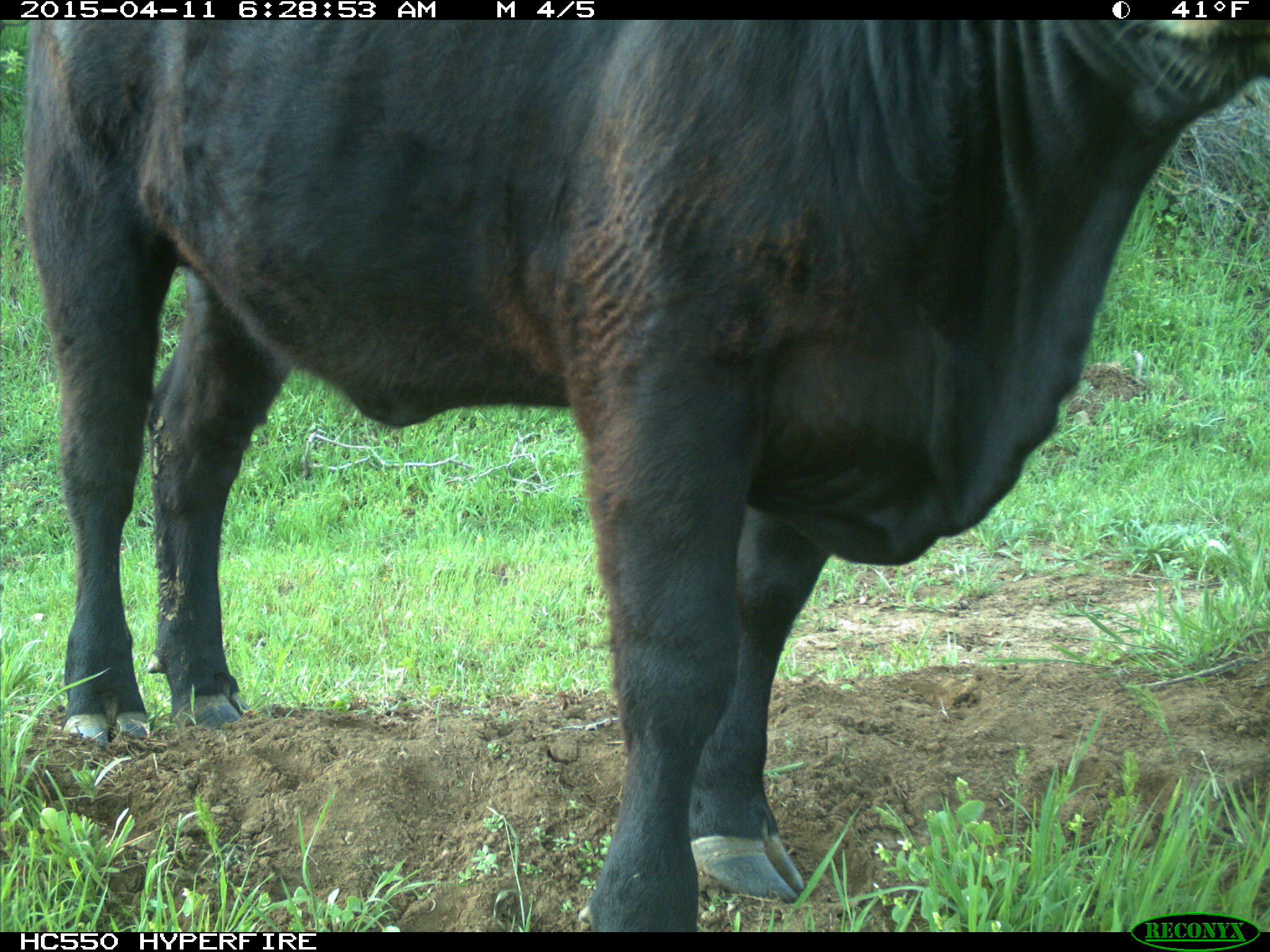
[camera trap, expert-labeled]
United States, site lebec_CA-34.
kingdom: Animalia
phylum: Chordata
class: Mammalia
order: Artiodactyla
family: Bovidae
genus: Bos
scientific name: Bos taurus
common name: domestic cow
Bos taurus (domestic cow).